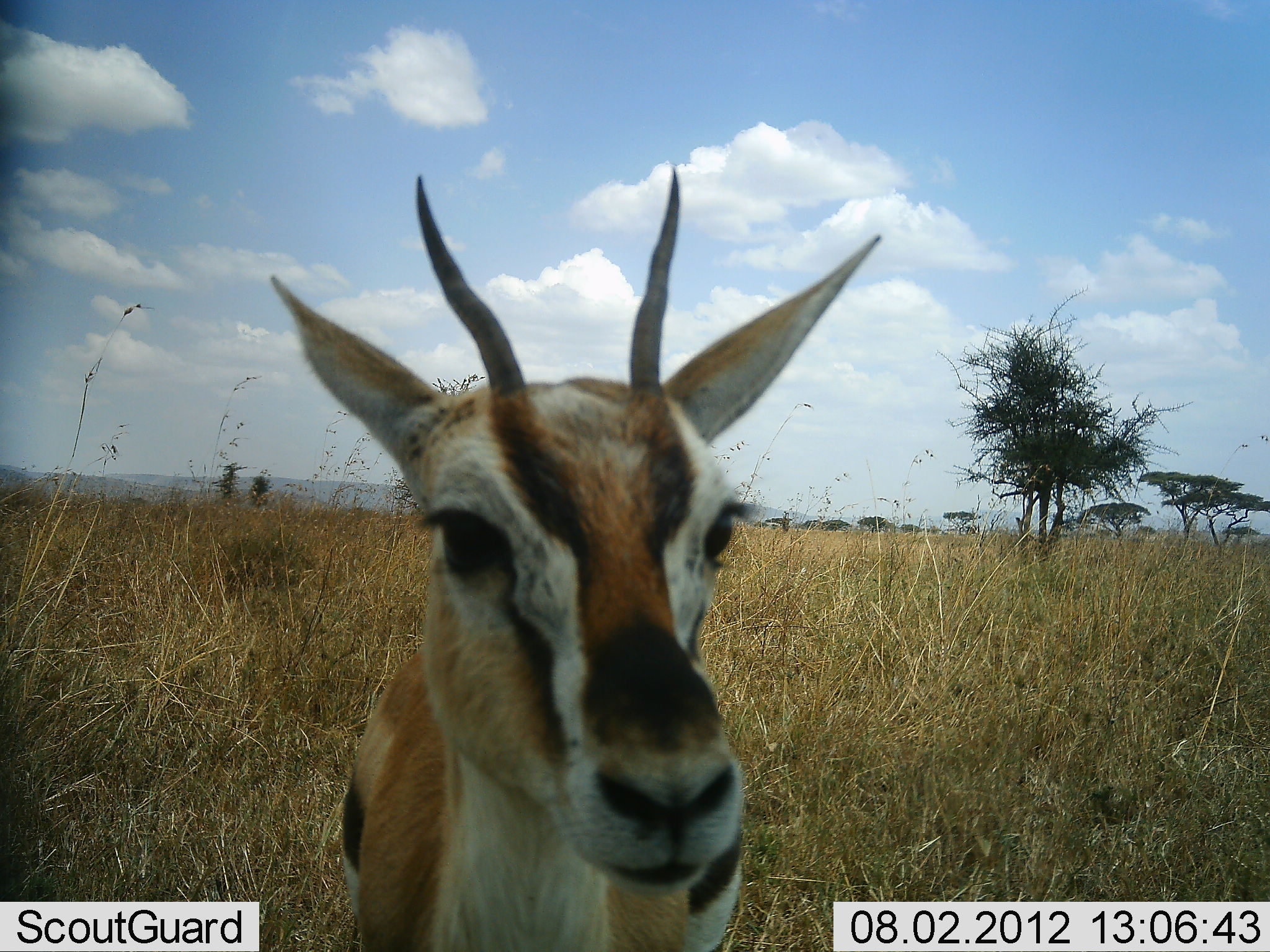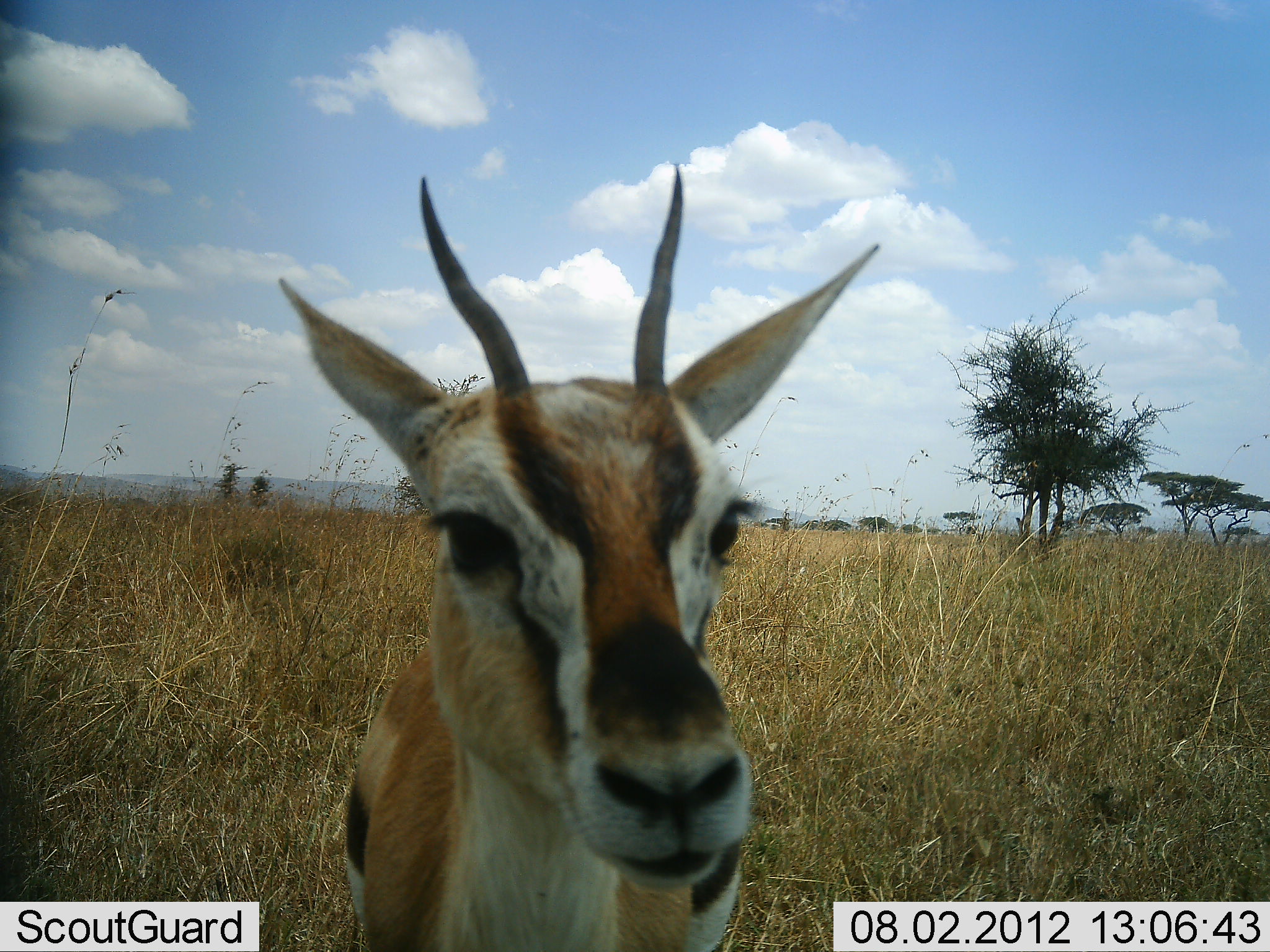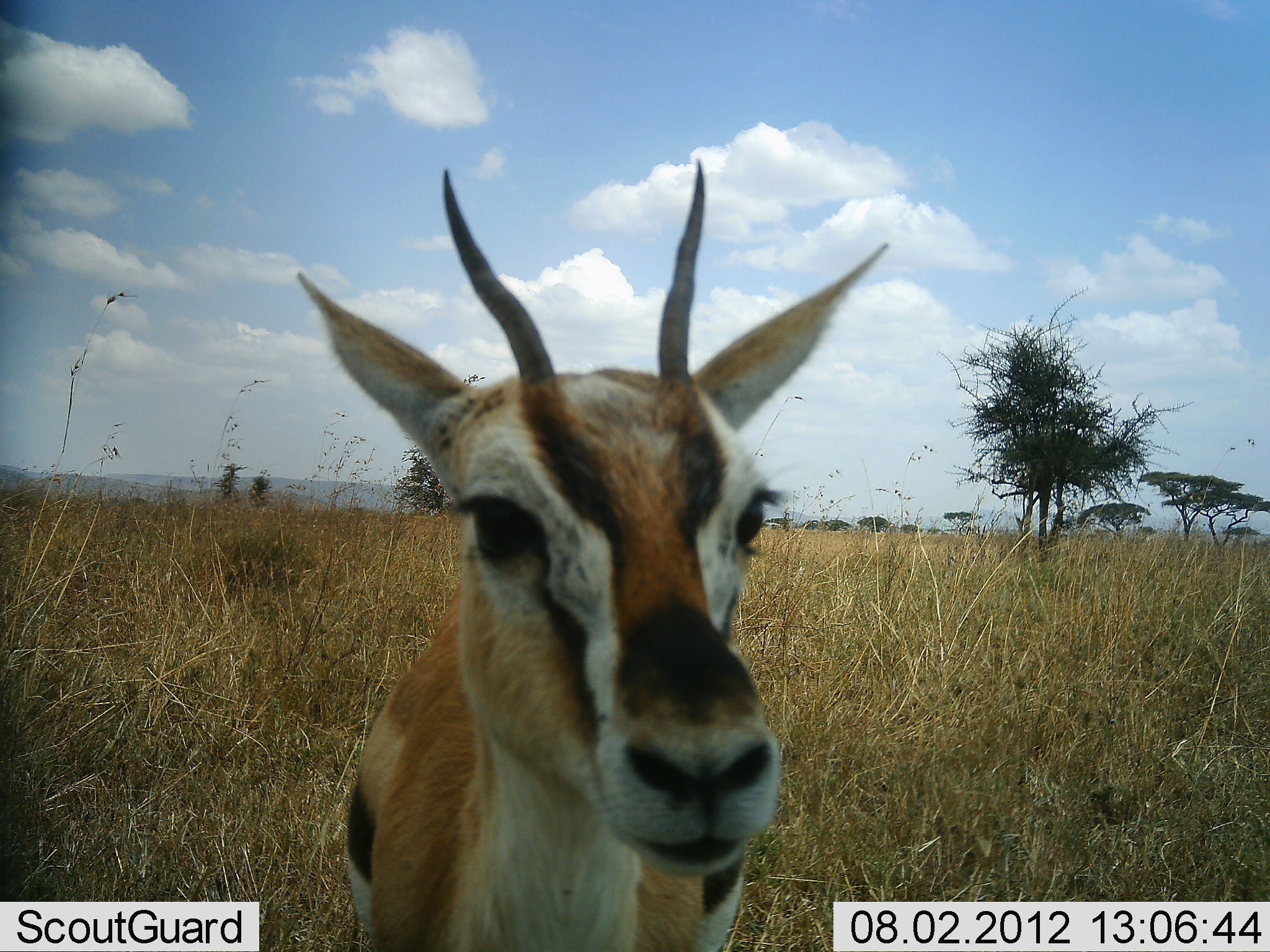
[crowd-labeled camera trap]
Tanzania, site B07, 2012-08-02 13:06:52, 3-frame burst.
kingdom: Animalia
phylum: Chordata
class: Mammalia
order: Artiodactyla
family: Bovidae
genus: Eudorcas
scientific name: Eudorcas thomsonii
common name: thomson's gazelle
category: gazellethomsons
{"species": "gazellethomsons (thomson's gazelle) (Eudorcas thomsonii)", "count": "1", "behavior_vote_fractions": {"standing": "100%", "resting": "0%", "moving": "0%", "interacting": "10%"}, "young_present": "0%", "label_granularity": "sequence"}